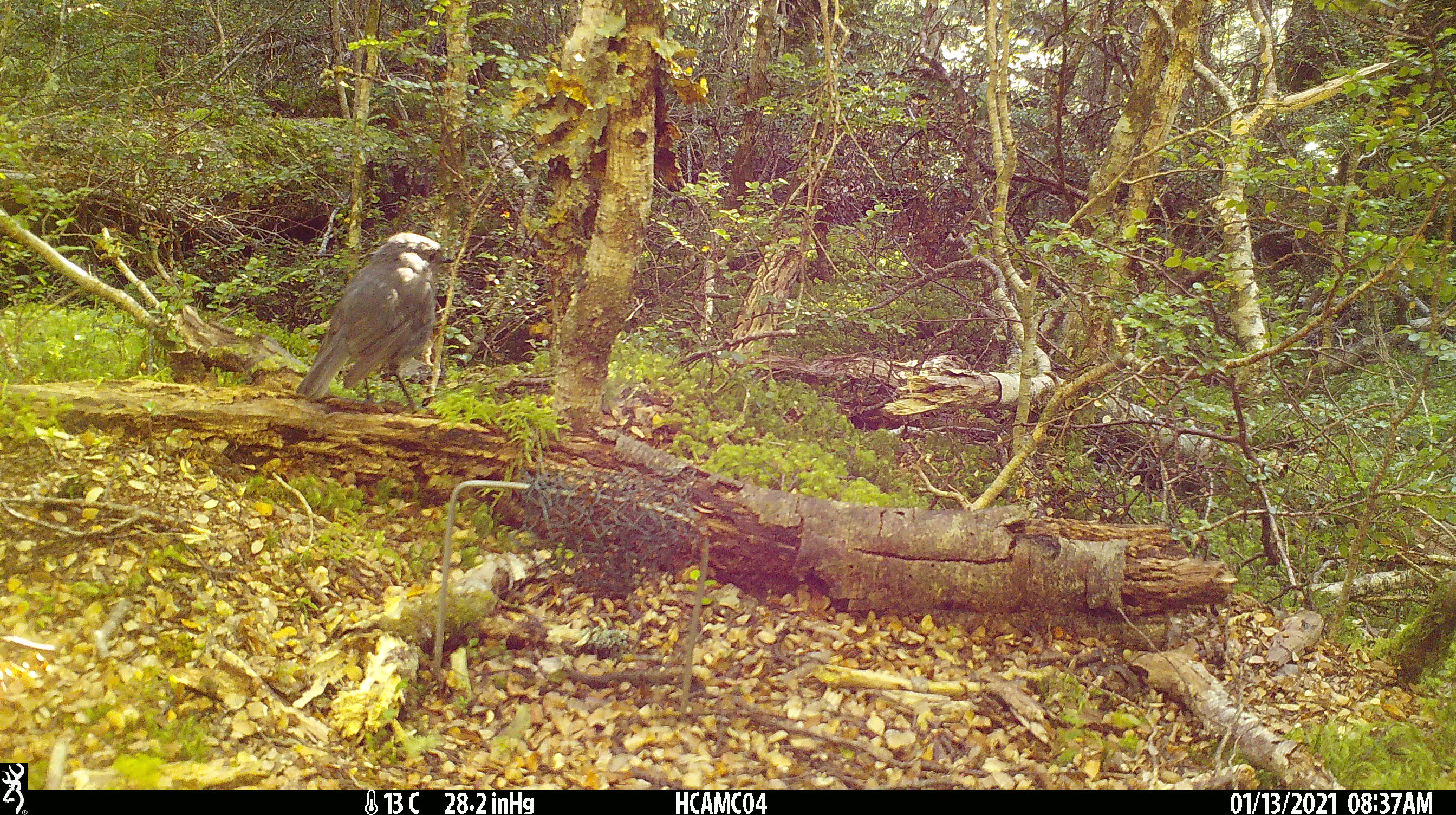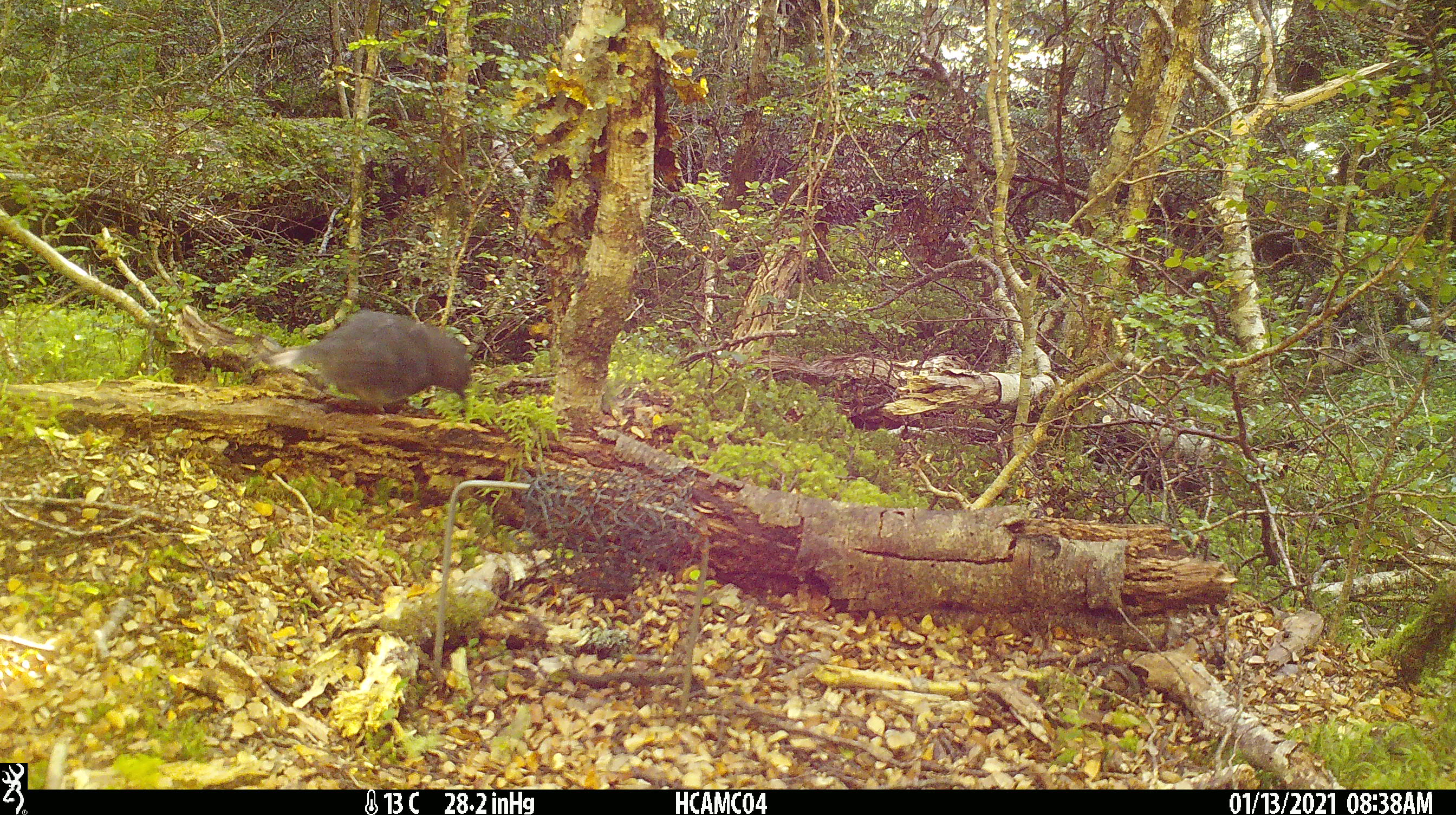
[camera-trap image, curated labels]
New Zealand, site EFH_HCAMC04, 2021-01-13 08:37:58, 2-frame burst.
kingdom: Animalia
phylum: Chordata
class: Aves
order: Passeriformes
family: Petroicidae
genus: Petroica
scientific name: Petroica australis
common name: new zealand robin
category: robin